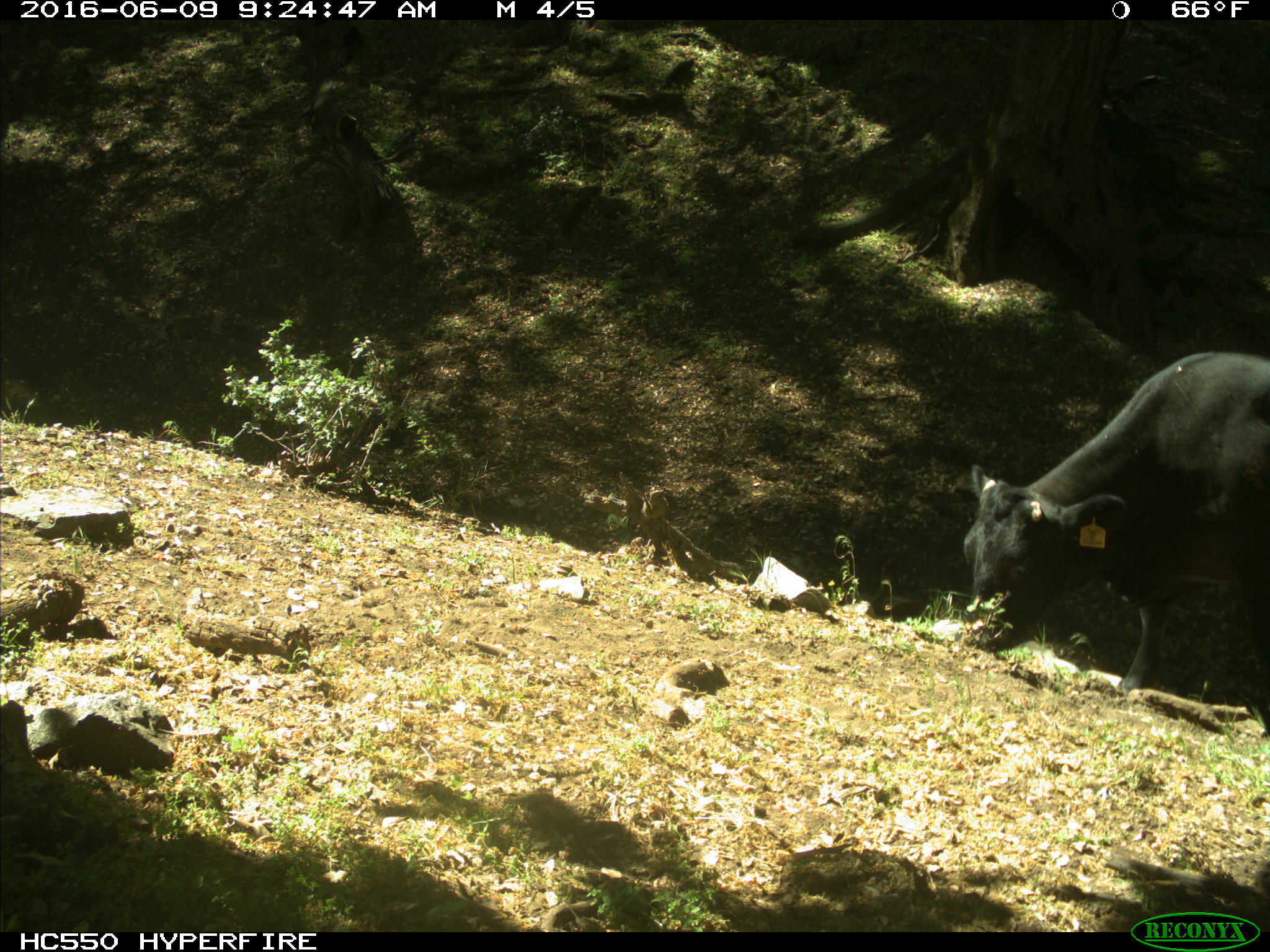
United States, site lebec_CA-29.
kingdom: Animalia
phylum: Chordata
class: Mammalia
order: Artiodactyla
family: Bovidae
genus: Bos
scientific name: Bos taurus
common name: domestic cow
Bos taurus (domestic cow).